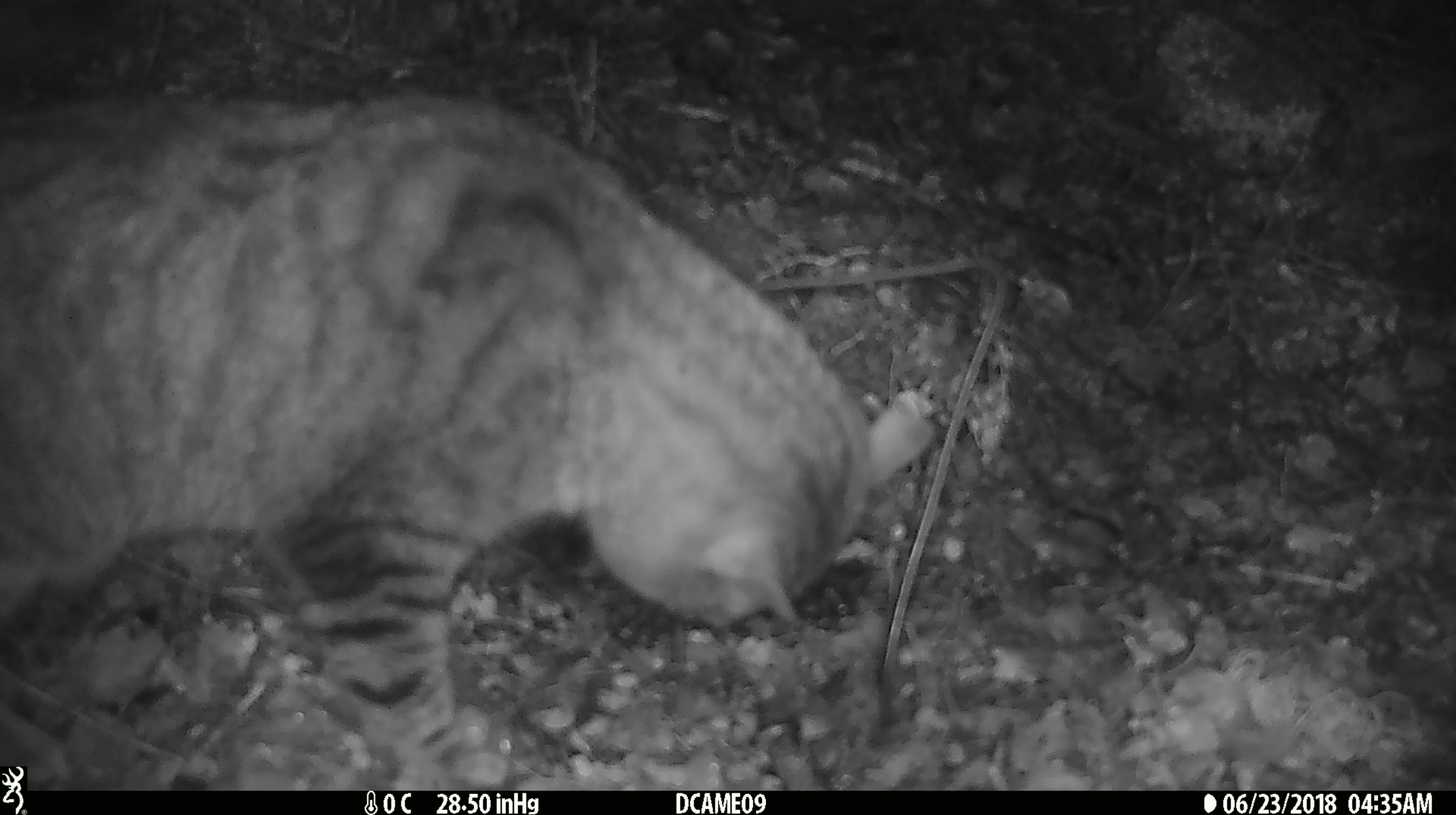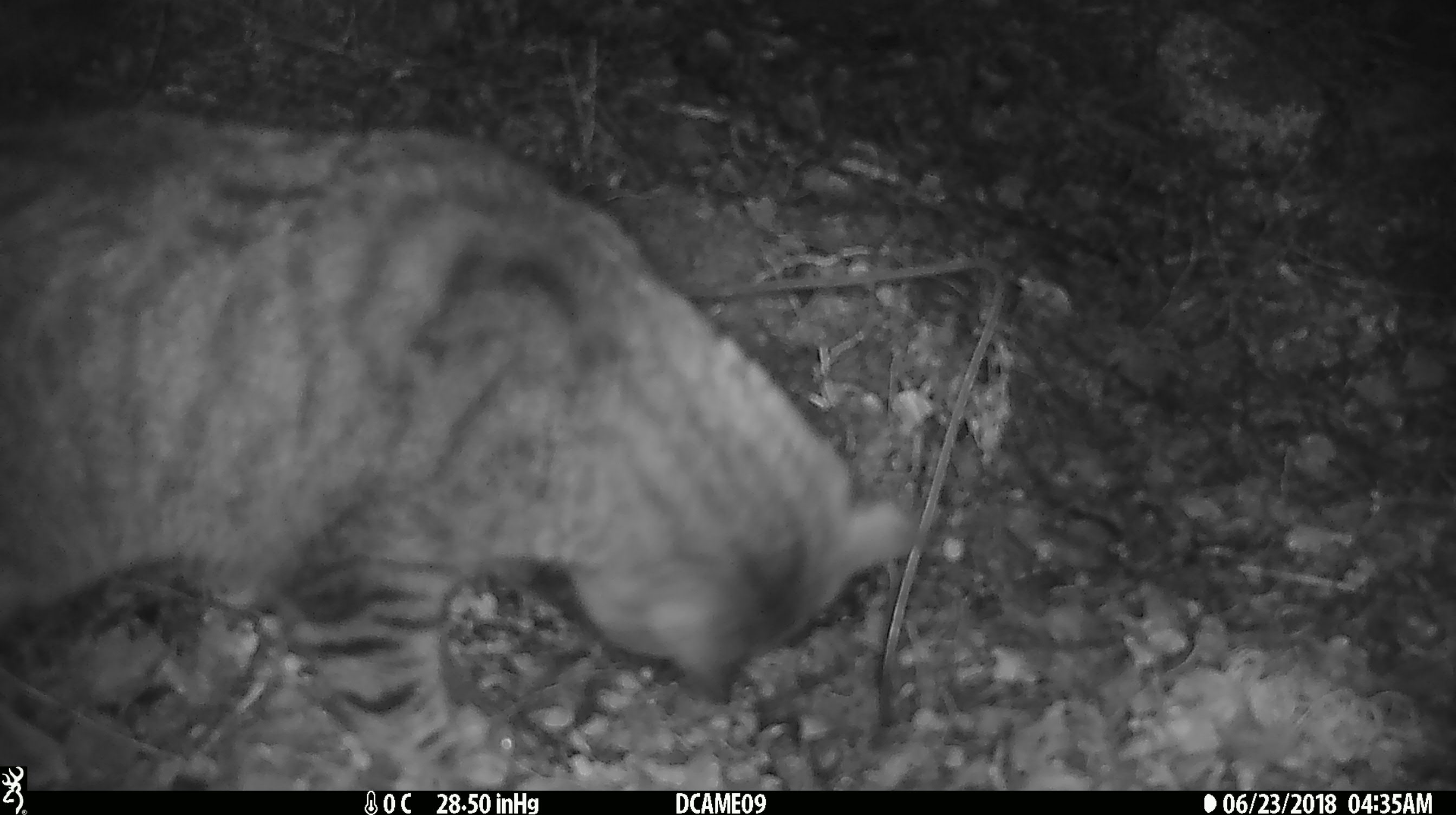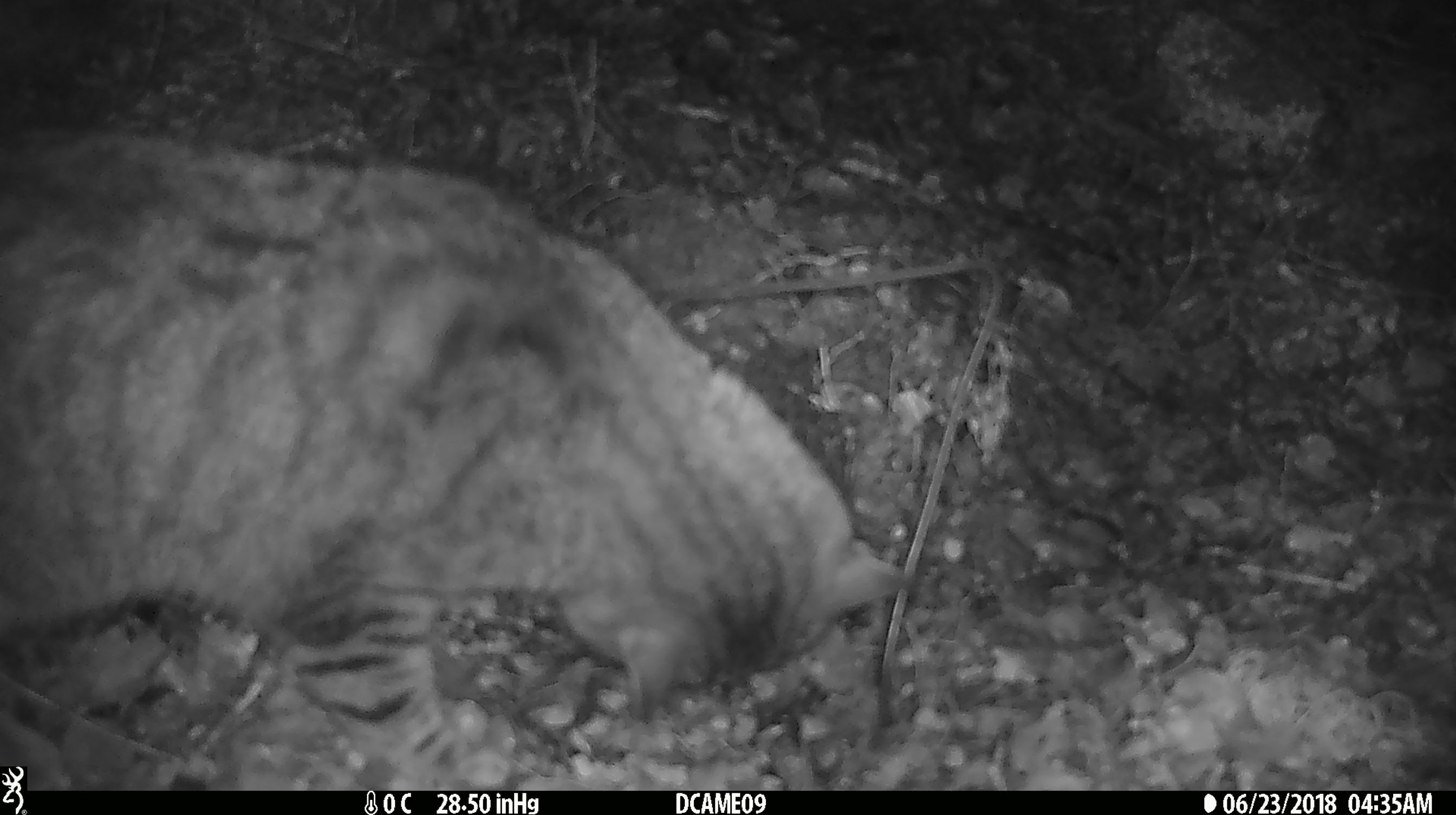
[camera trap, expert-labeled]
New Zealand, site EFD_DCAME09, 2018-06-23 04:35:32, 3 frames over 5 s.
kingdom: Animalia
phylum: Chordata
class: Mammalia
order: Carnivora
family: Felidae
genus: Felis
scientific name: Felis catus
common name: domestic cat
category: cat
Cat (domestic cat) (Felis catus).